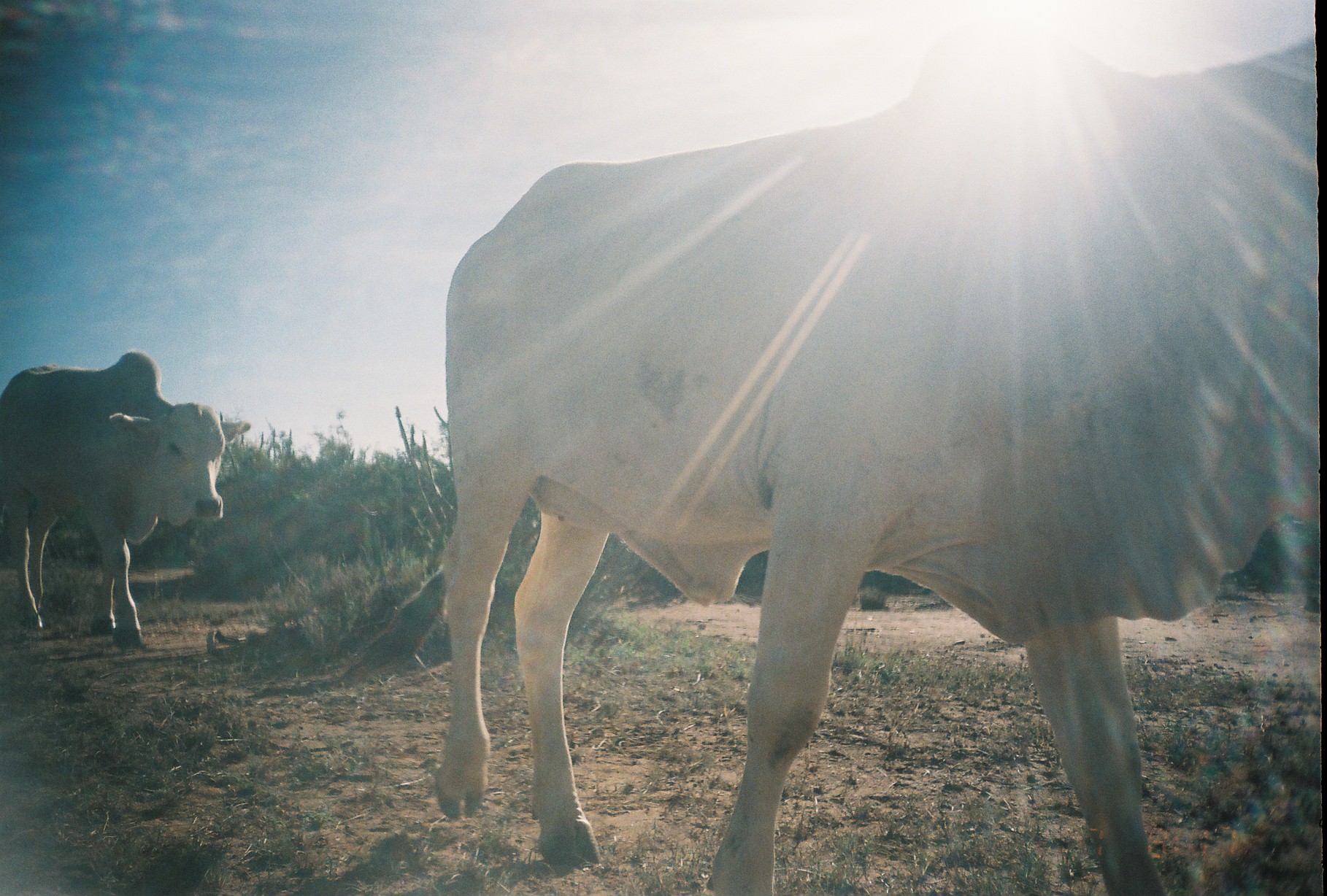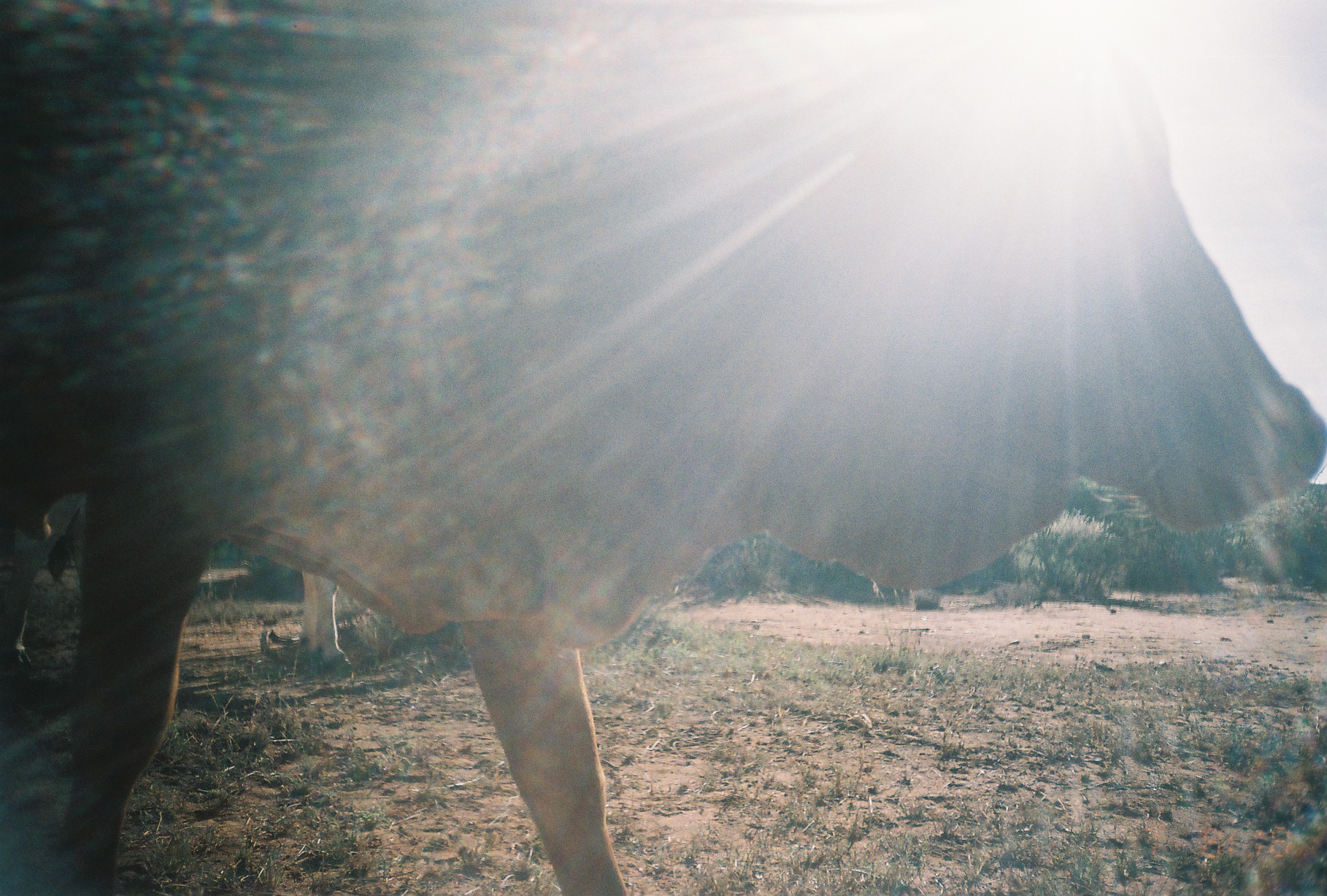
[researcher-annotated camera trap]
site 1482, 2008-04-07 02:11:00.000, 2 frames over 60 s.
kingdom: Animalia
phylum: Chordata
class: Mammalia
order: Artiodactyla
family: Bovidae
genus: Bos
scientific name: Bos taurus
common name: domestic cattle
Bos taurus (domestic cattle), count 2.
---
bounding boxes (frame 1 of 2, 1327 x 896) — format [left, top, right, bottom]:
bos taurus: [437, 36, 1313, 892]; [1, 350, 251, 649]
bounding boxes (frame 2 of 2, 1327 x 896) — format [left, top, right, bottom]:
bos taurus: [1, 0, 1322, 888]; [4, 491, 353, 686]